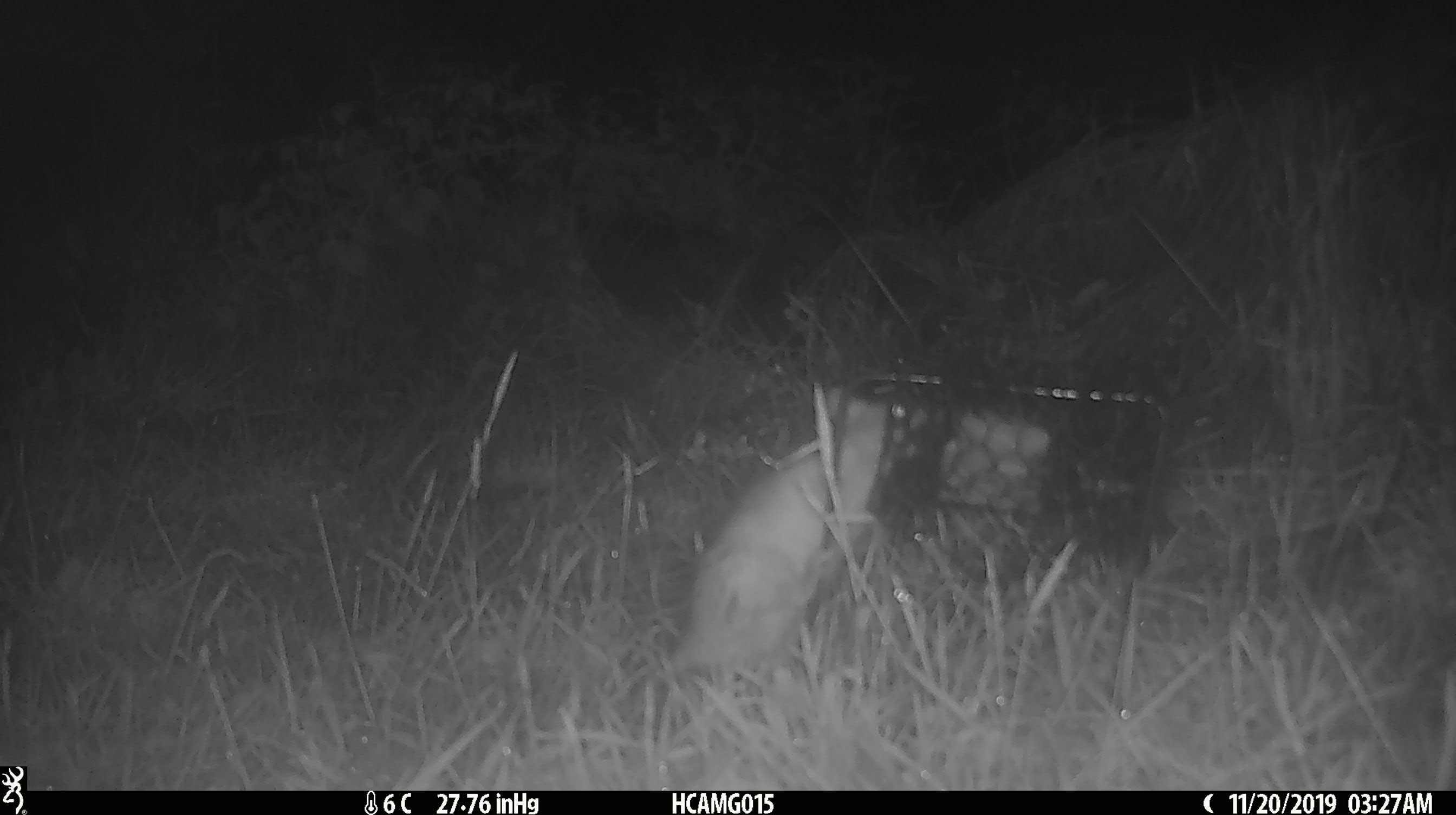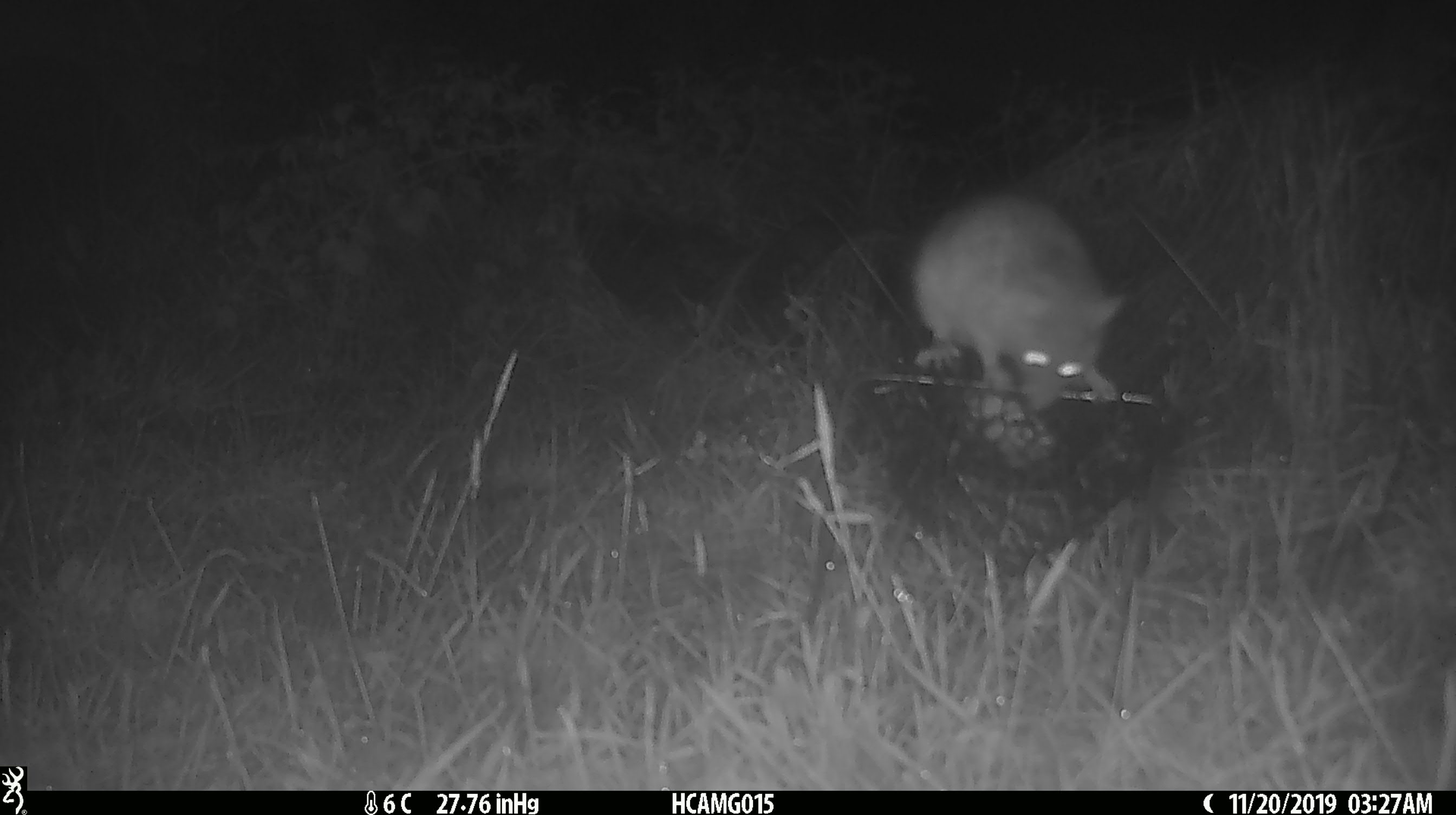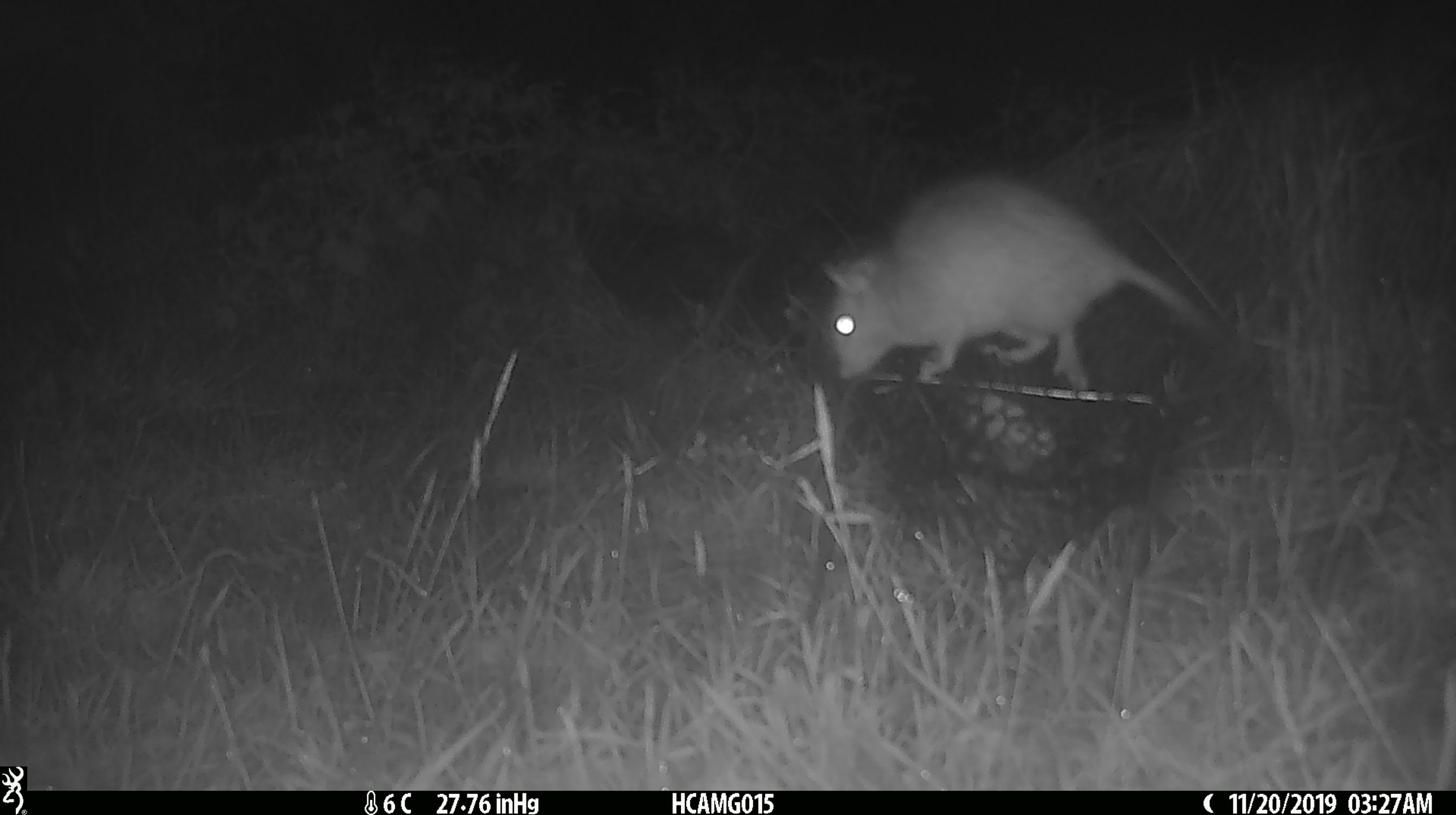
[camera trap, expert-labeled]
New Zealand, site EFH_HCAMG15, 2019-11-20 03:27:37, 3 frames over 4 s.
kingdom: Animalia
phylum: Chordata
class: Mammalia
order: Rodentia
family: Muridae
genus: Rattus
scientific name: Rattus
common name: rat